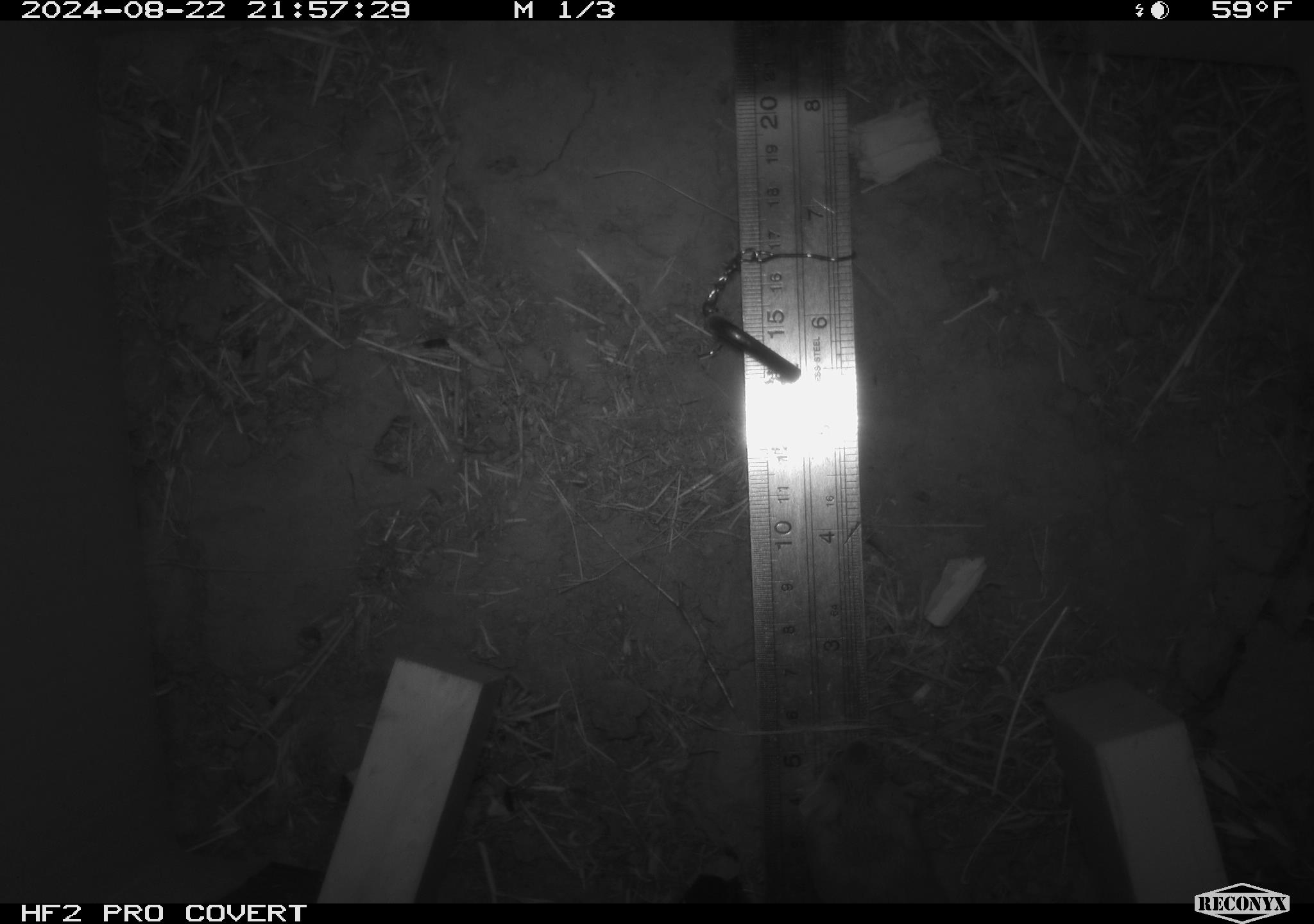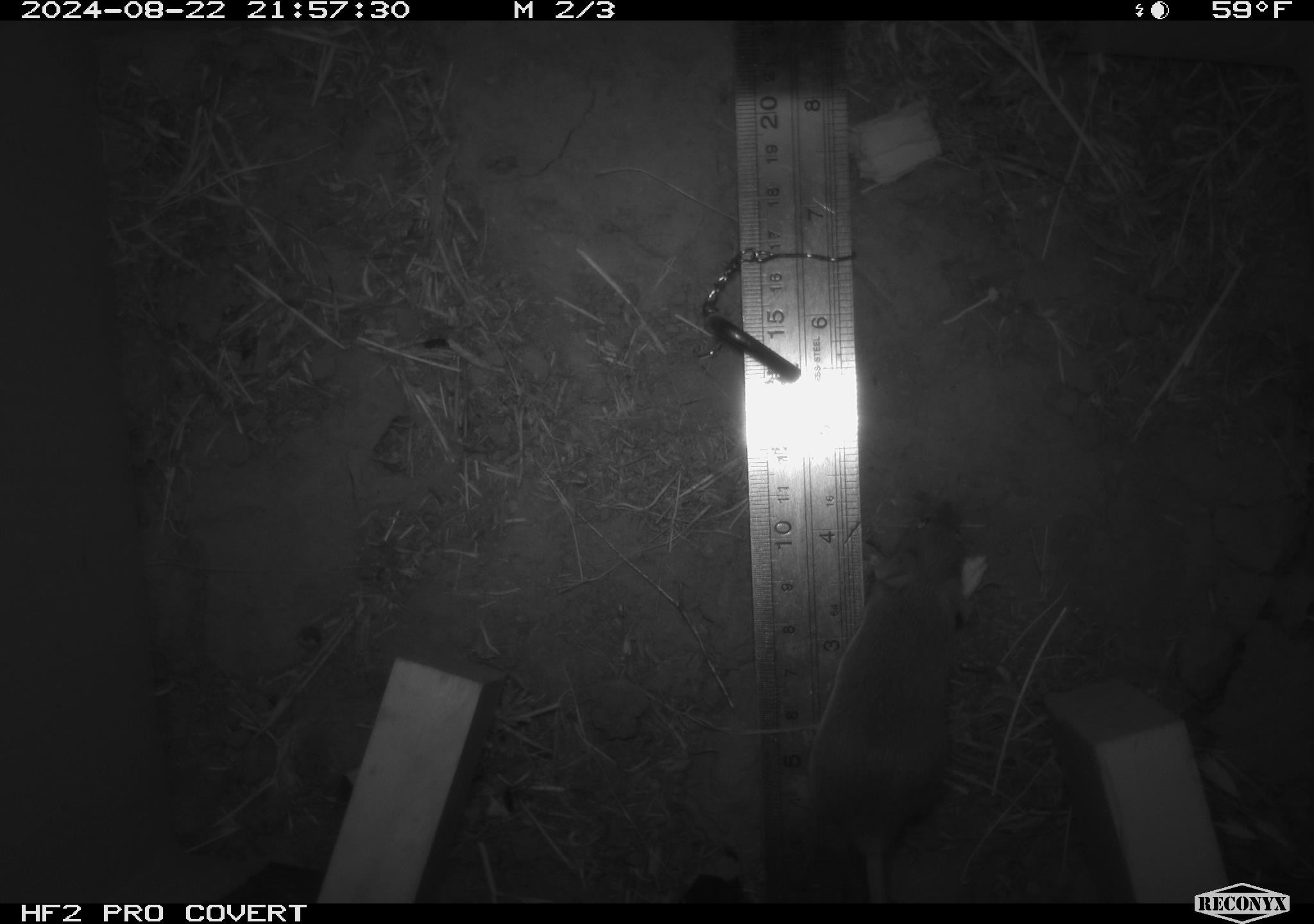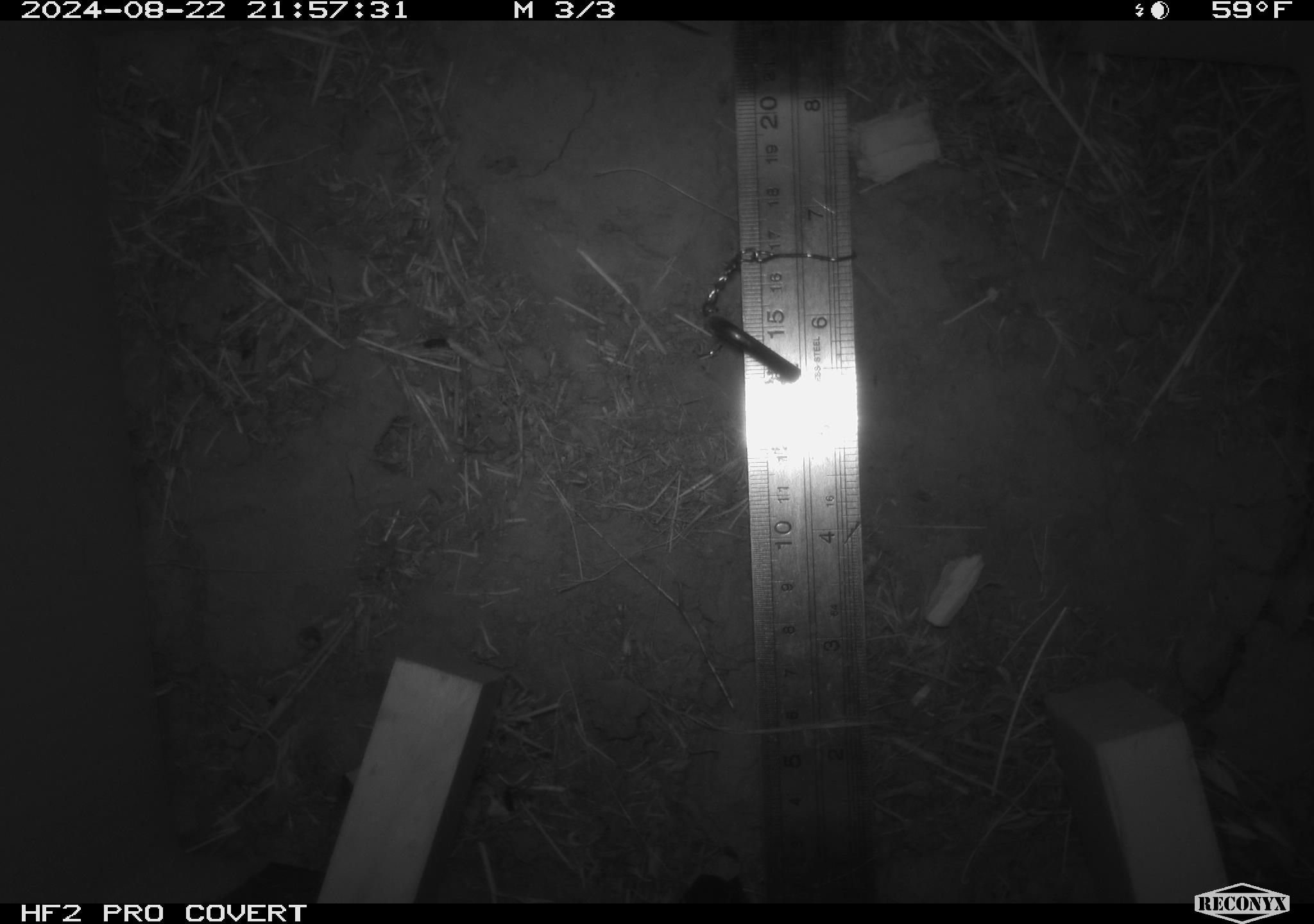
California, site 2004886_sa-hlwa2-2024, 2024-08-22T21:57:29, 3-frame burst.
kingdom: Animalia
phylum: Chordata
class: Mammalia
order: Rodentia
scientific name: Rodentia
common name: mouse species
Mouse species (Rodentia).